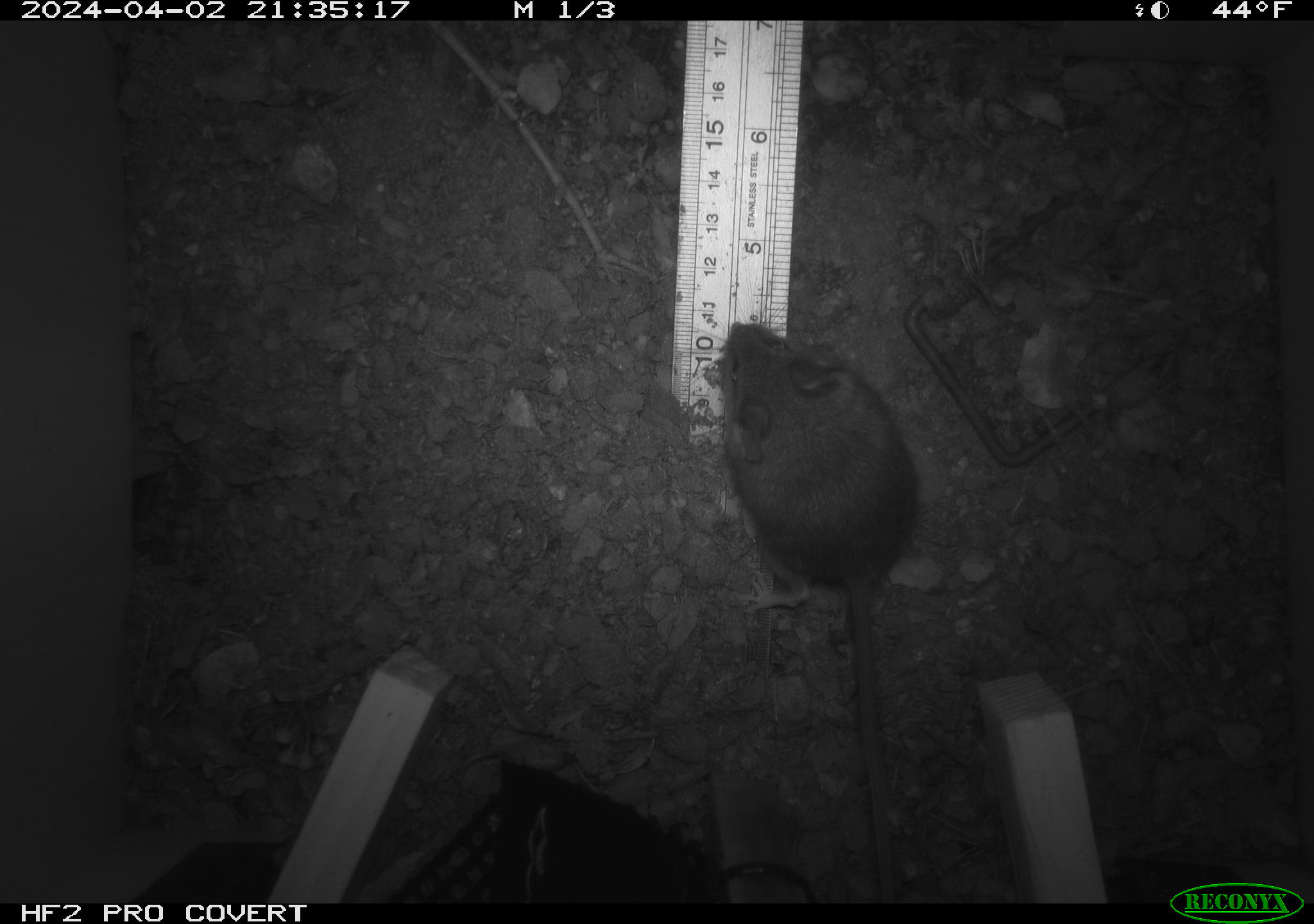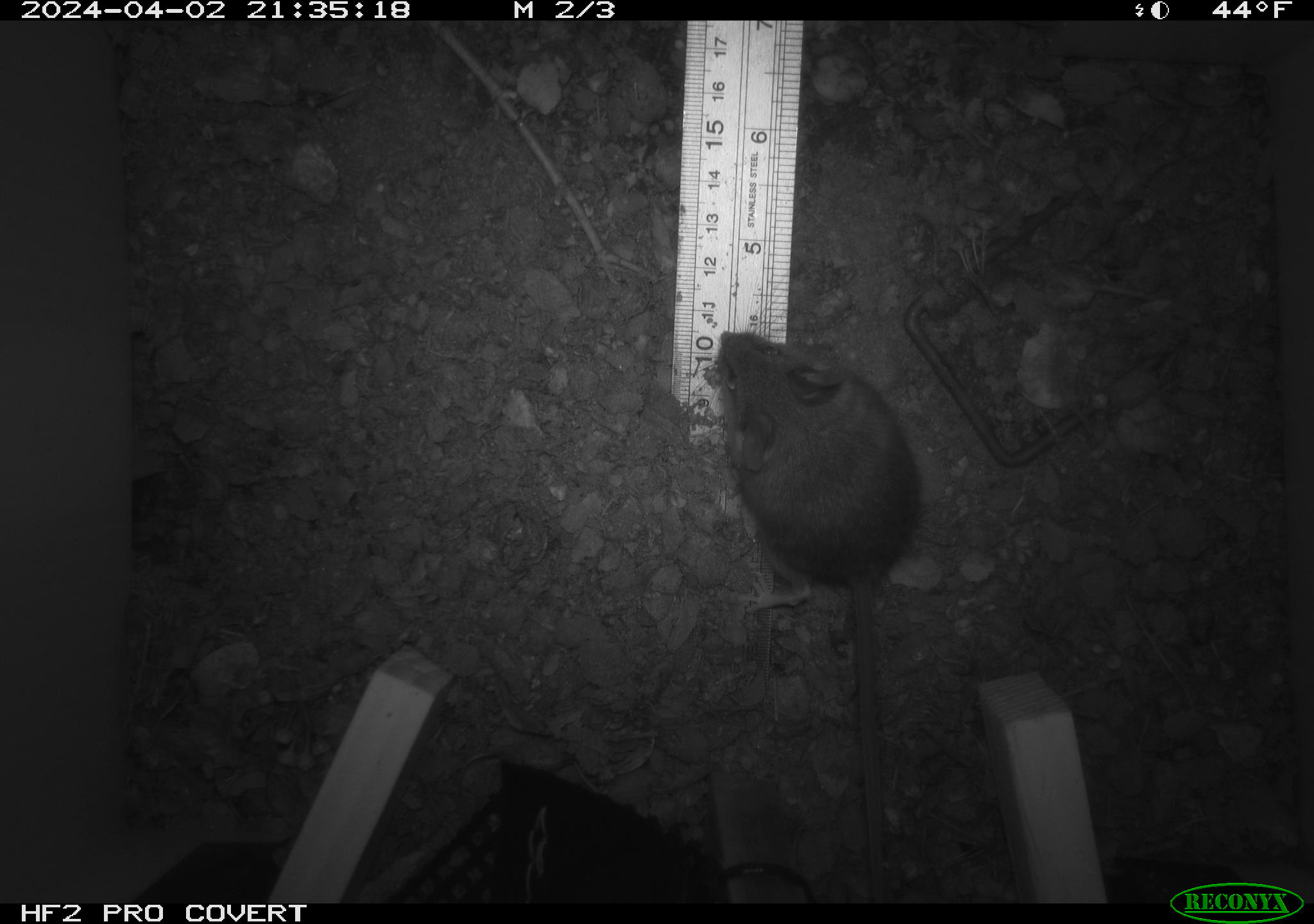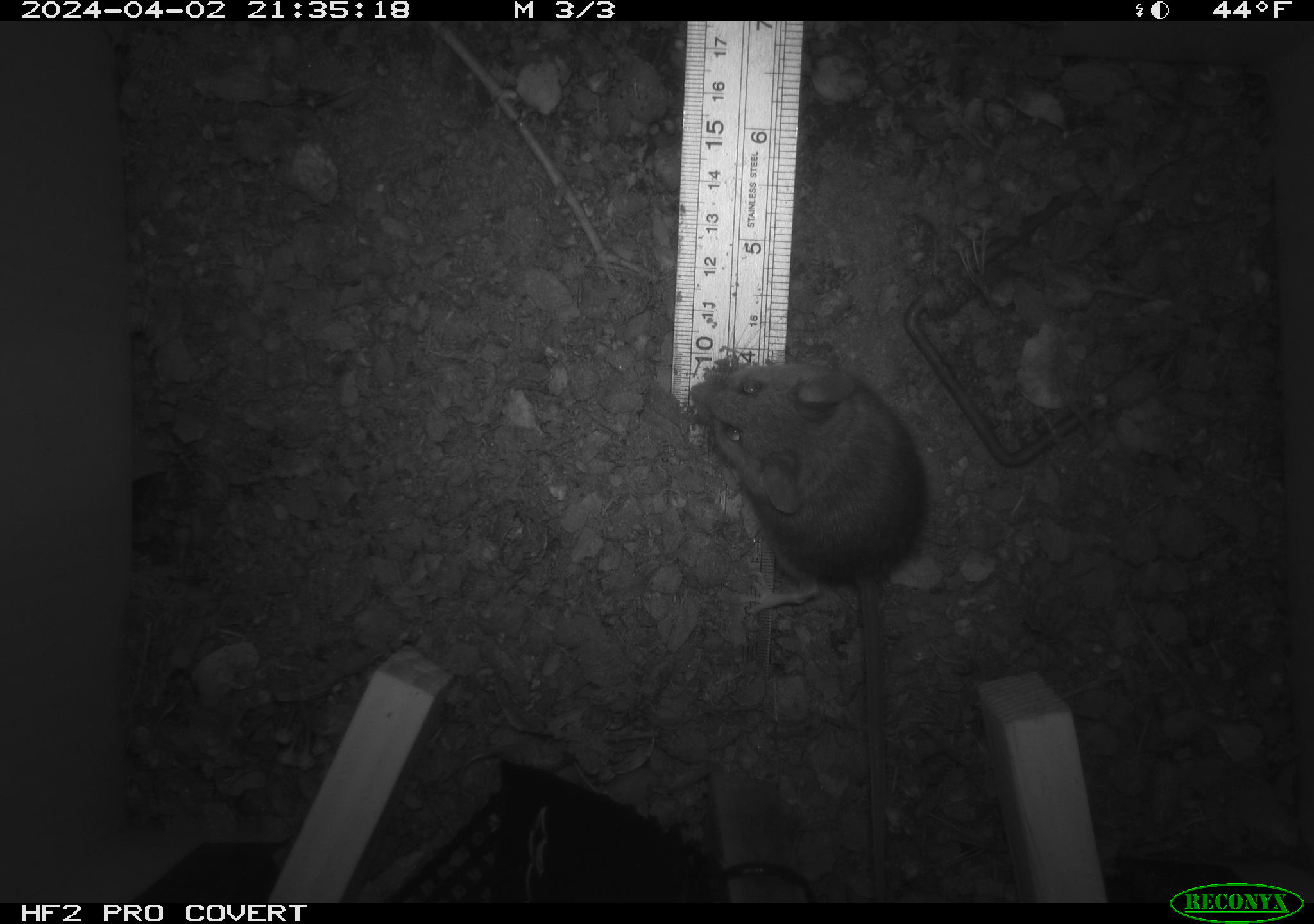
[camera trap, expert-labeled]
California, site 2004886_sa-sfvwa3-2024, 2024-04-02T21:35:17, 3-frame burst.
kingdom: Animalia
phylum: Chordata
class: Mammalia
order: Rodentia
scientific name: Rodentia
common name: mouse species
Mouse species (Rodentia).